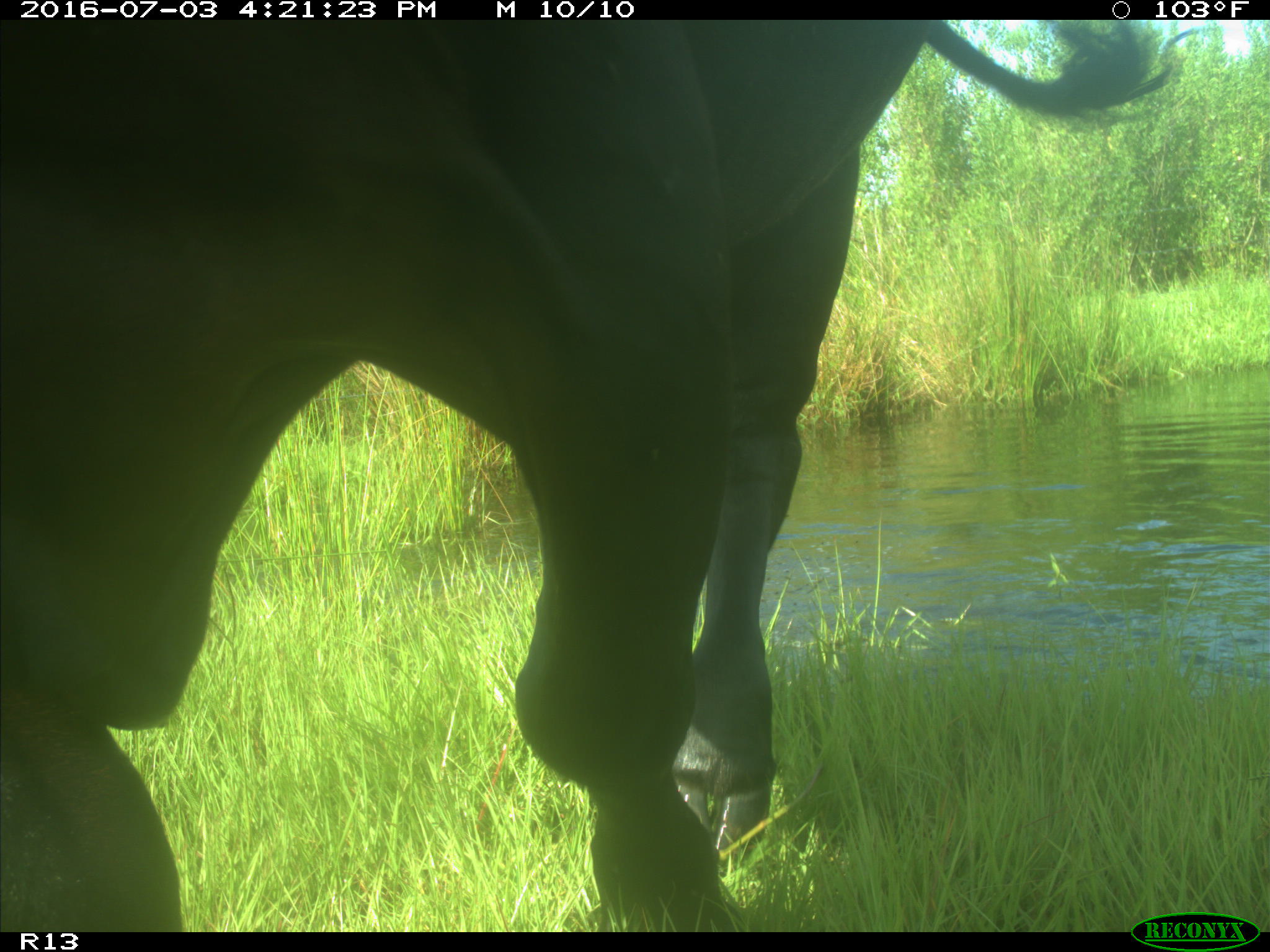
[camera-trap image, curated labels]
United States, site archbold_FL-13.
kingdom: Animalia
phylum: Chordata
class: Mammalia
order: Artiodactyla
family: Bovidae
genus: Bos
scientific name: Bos taurus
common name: domestic cow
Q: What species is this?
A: Bos taurus (domestic cow).